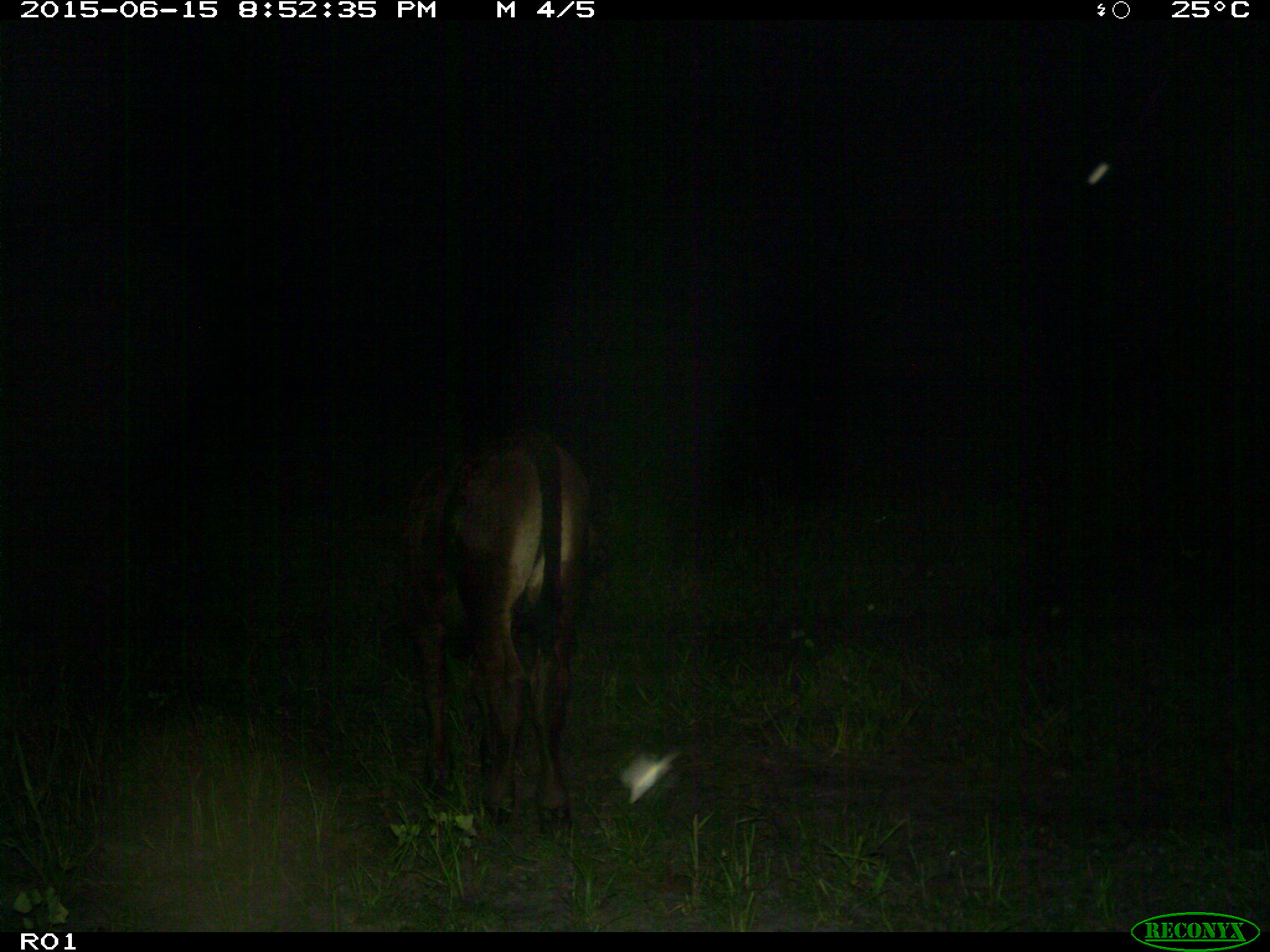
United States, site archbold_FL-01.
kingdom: Animalia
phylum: Chordata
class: Mammalia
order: Artiodactyla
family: Bovidae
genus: Bos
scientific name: Bos taurus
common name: domestic cow